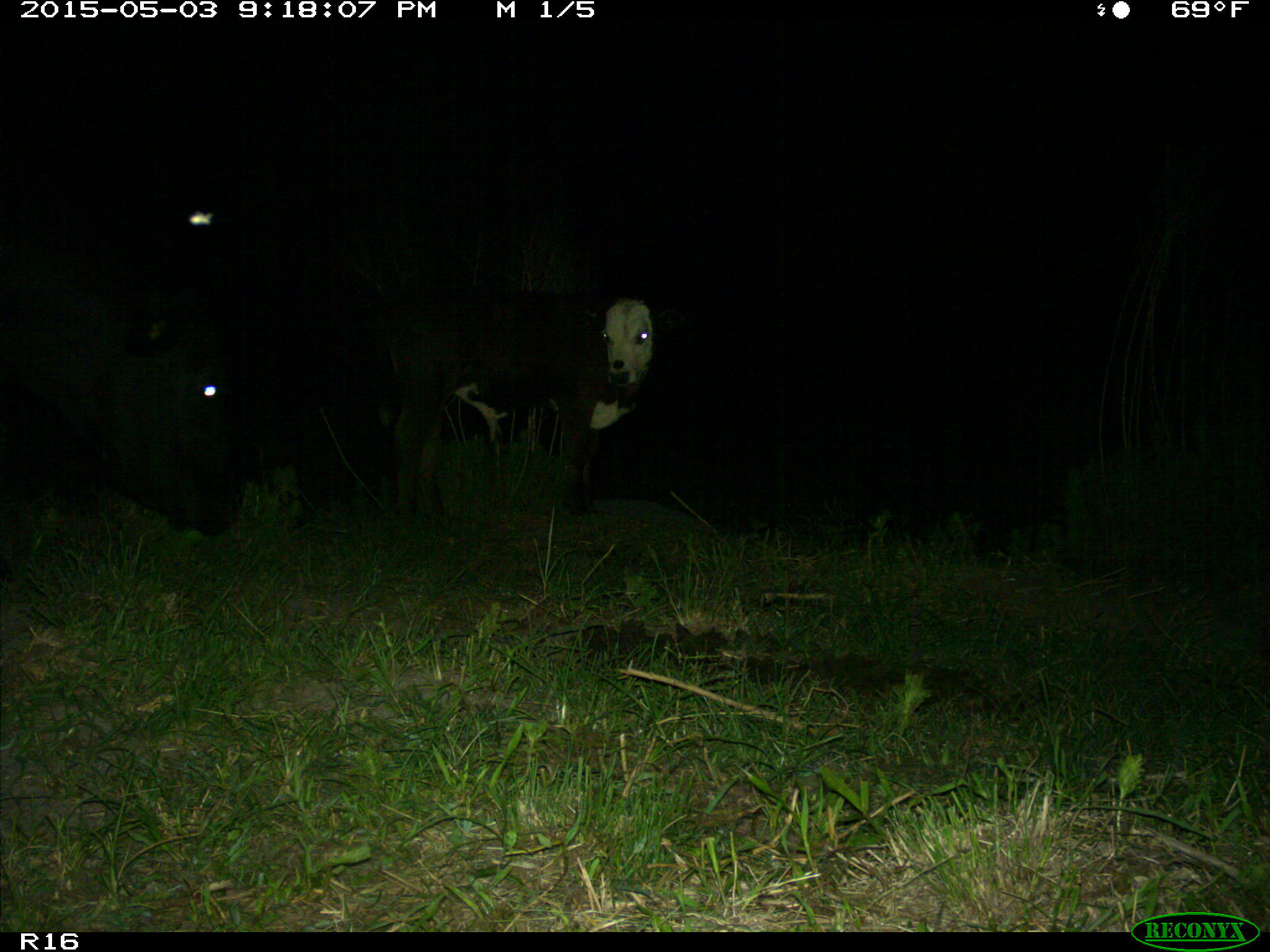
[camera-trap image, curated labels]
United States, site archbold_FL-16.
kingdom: Animalia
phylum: Chordata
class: Mammalia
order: Artiodactyla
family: Bovidae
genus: Bos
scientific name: Bos taurus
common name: domestic cow